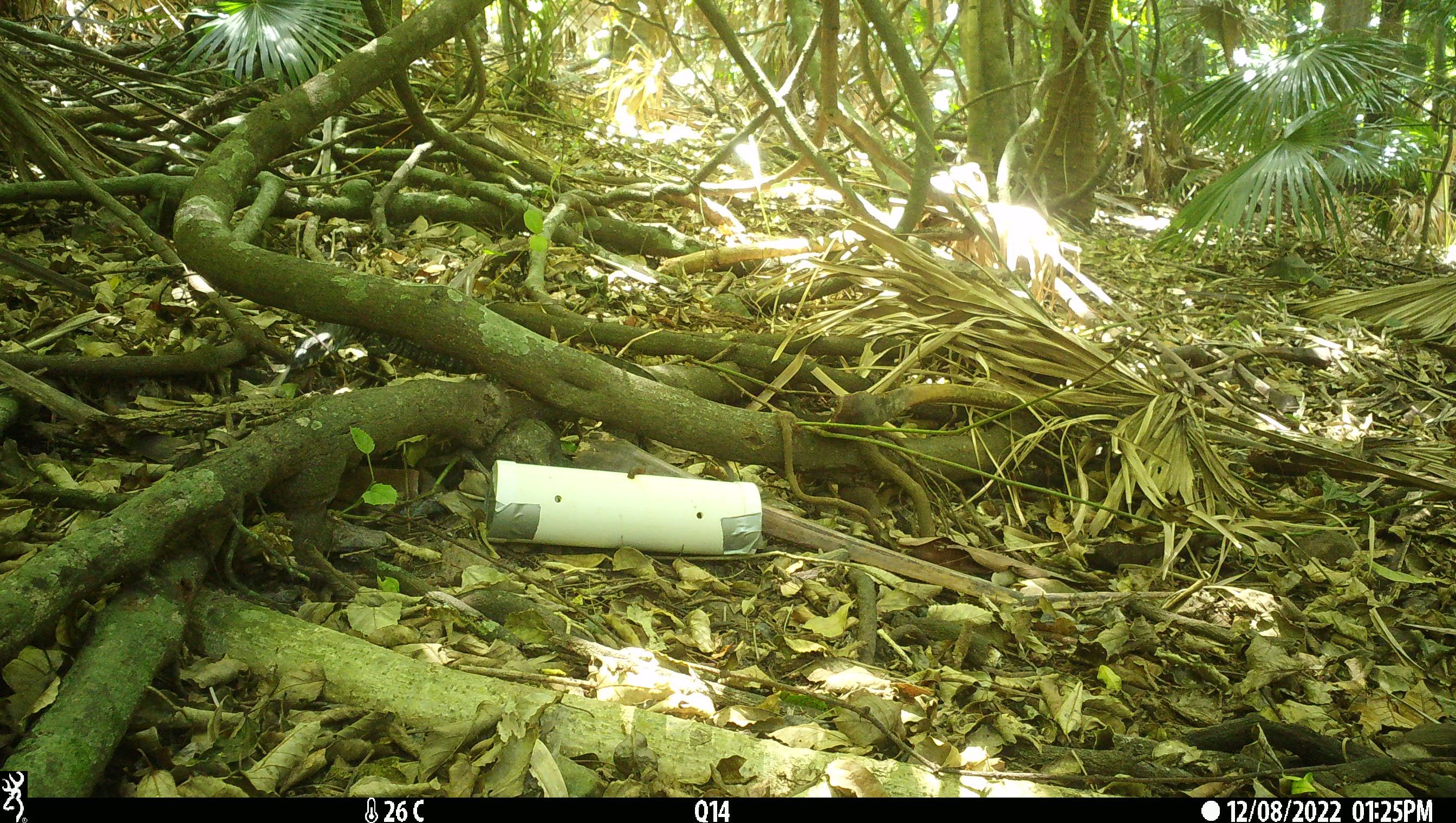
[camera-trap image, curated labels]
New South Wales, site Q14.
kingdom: Animalia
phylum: Chordata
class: Reptilia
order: Squamata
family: Varanidae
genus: Varanus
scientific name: Varanus varius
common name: lace monitor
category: goanna